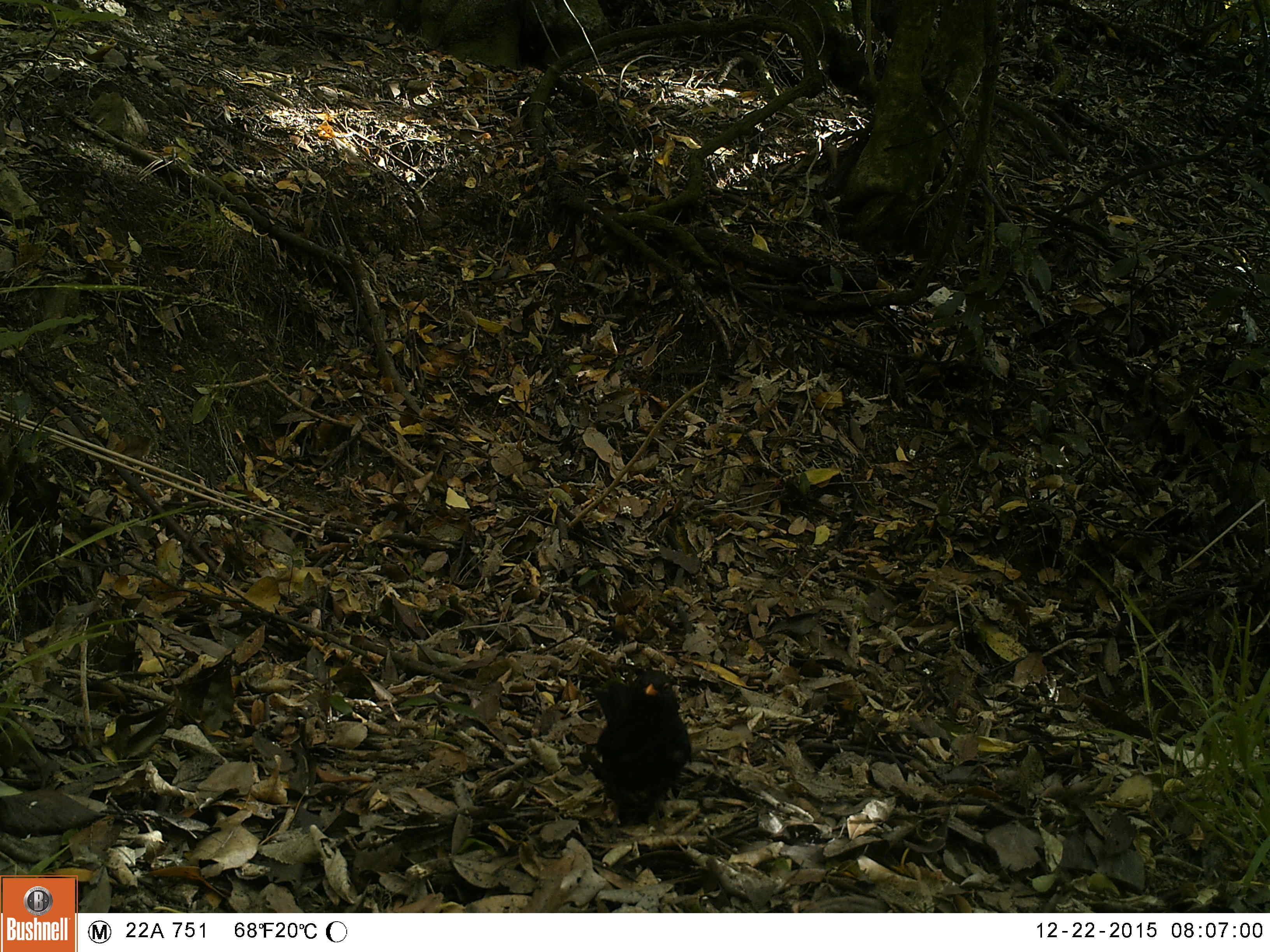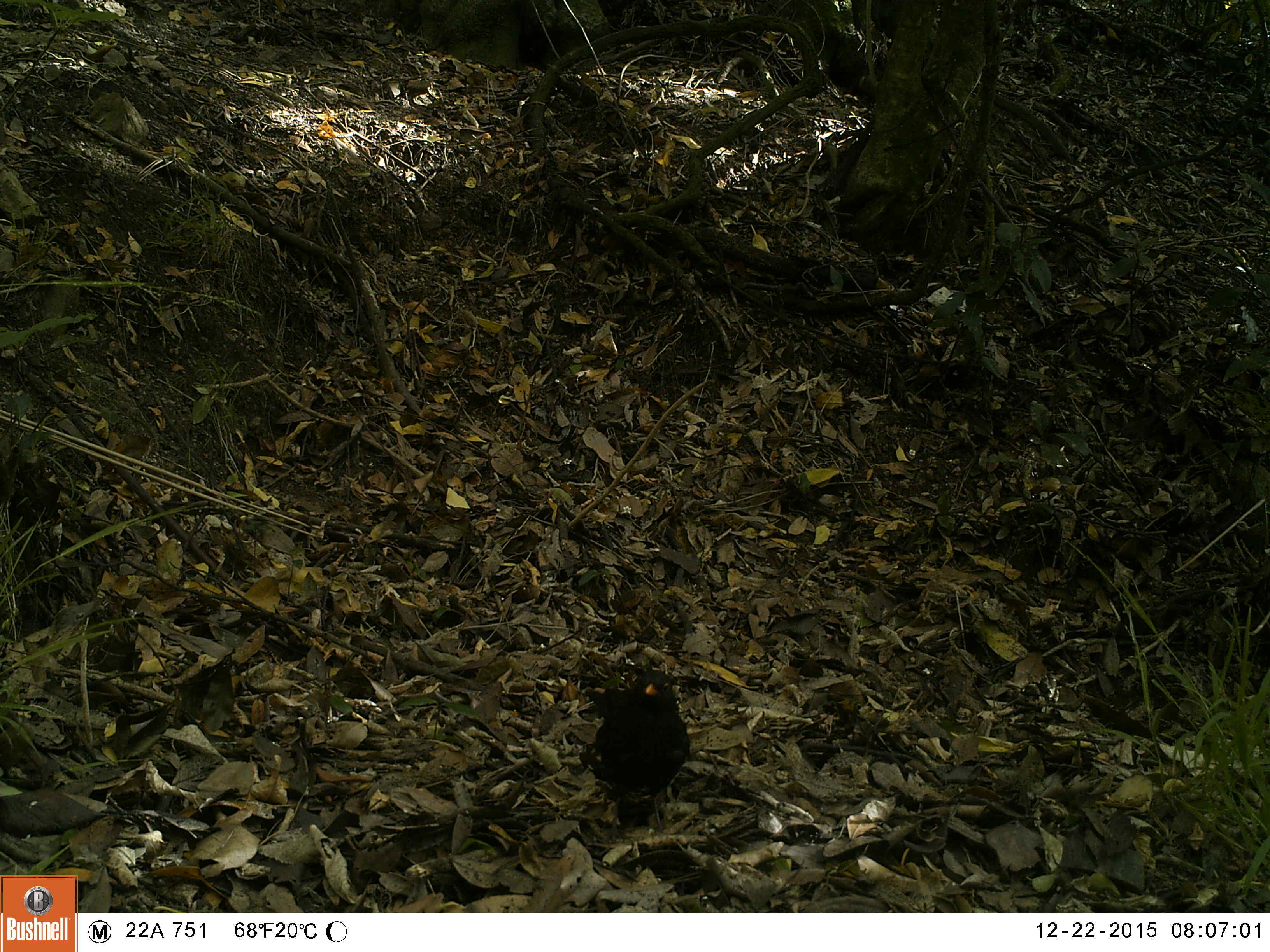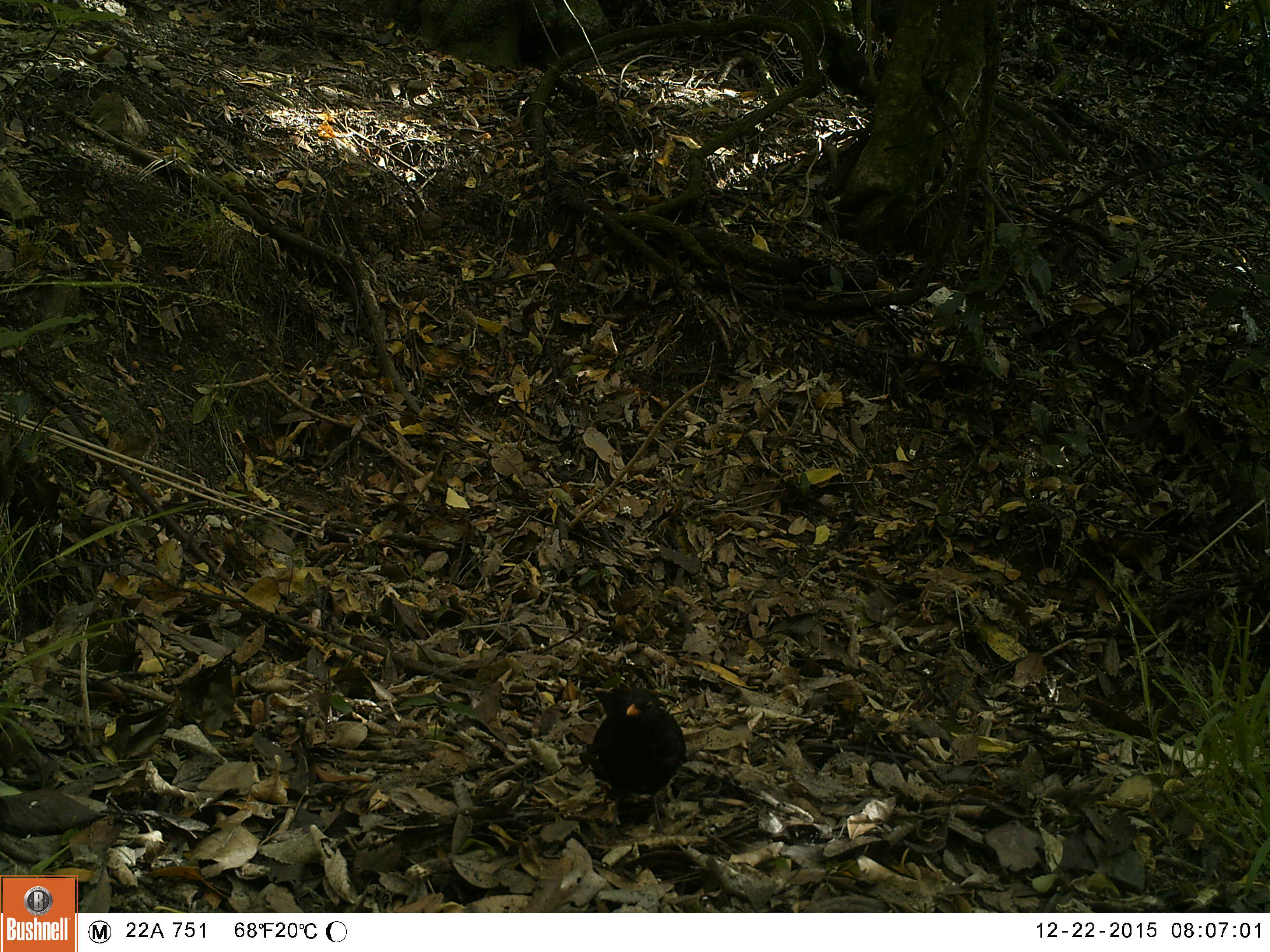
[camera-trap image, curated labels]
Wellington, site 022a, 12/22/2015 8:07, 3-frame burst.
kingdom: Animalia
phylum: Chordata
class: Aves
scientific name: Aves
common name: bird